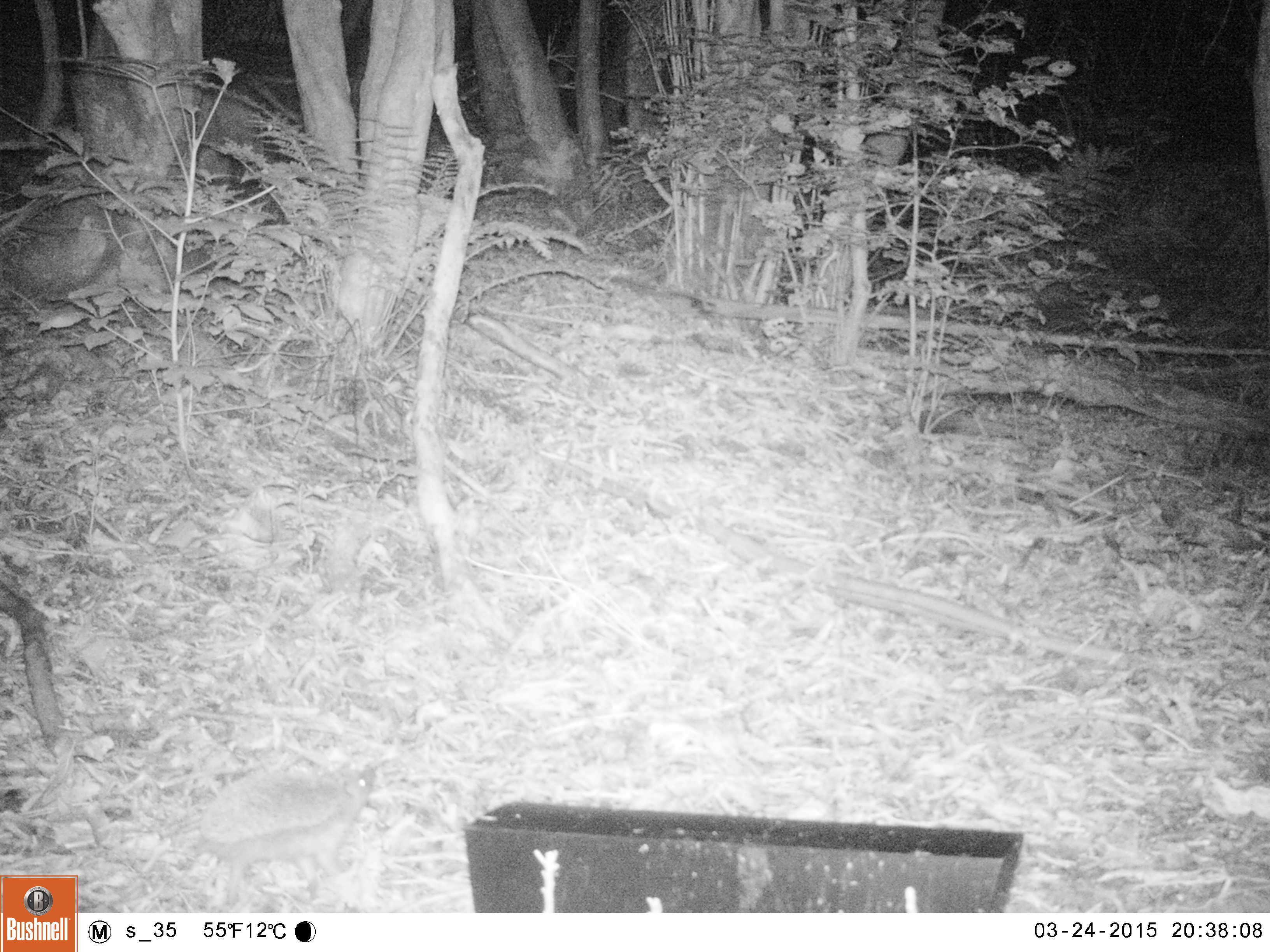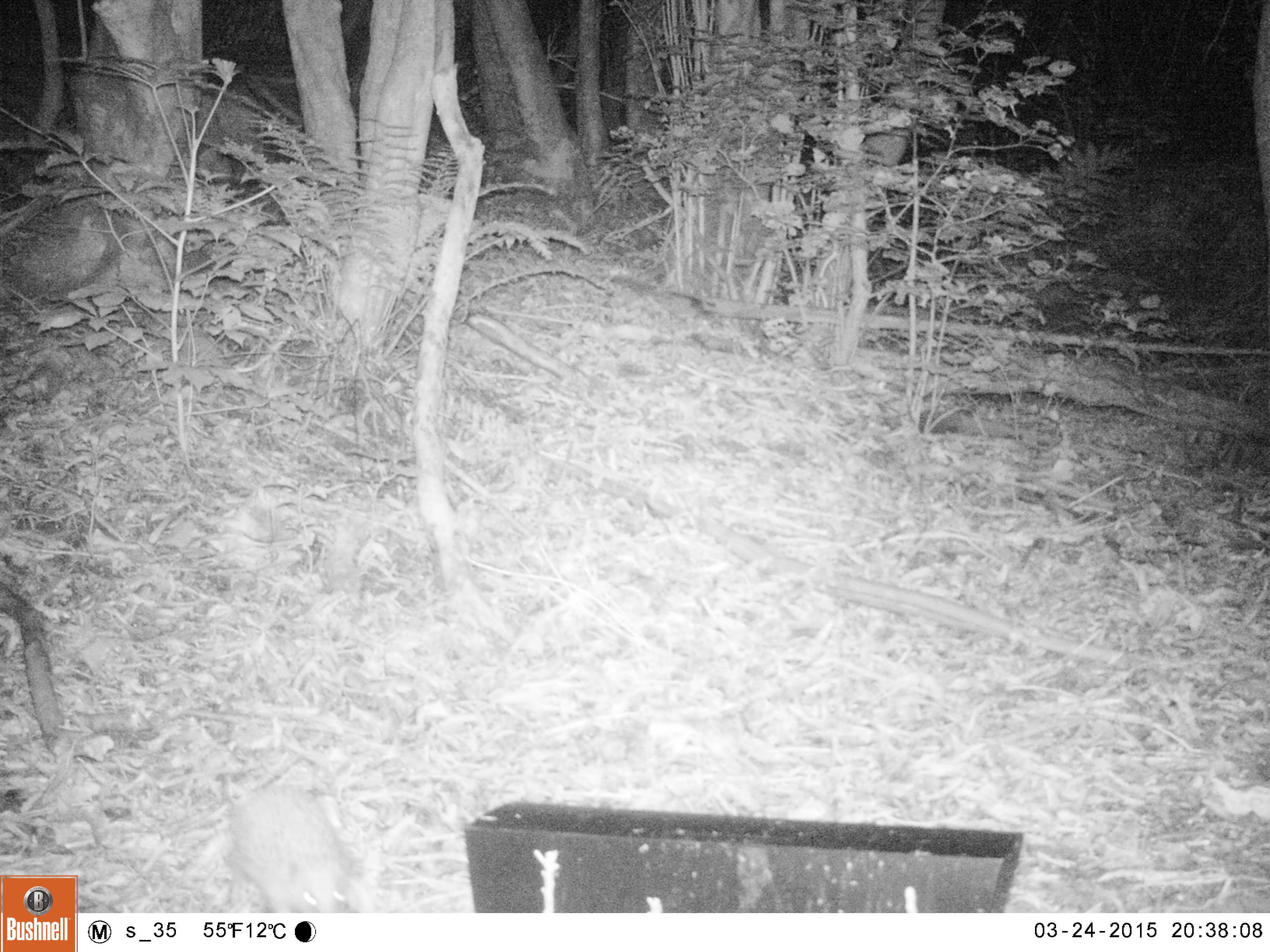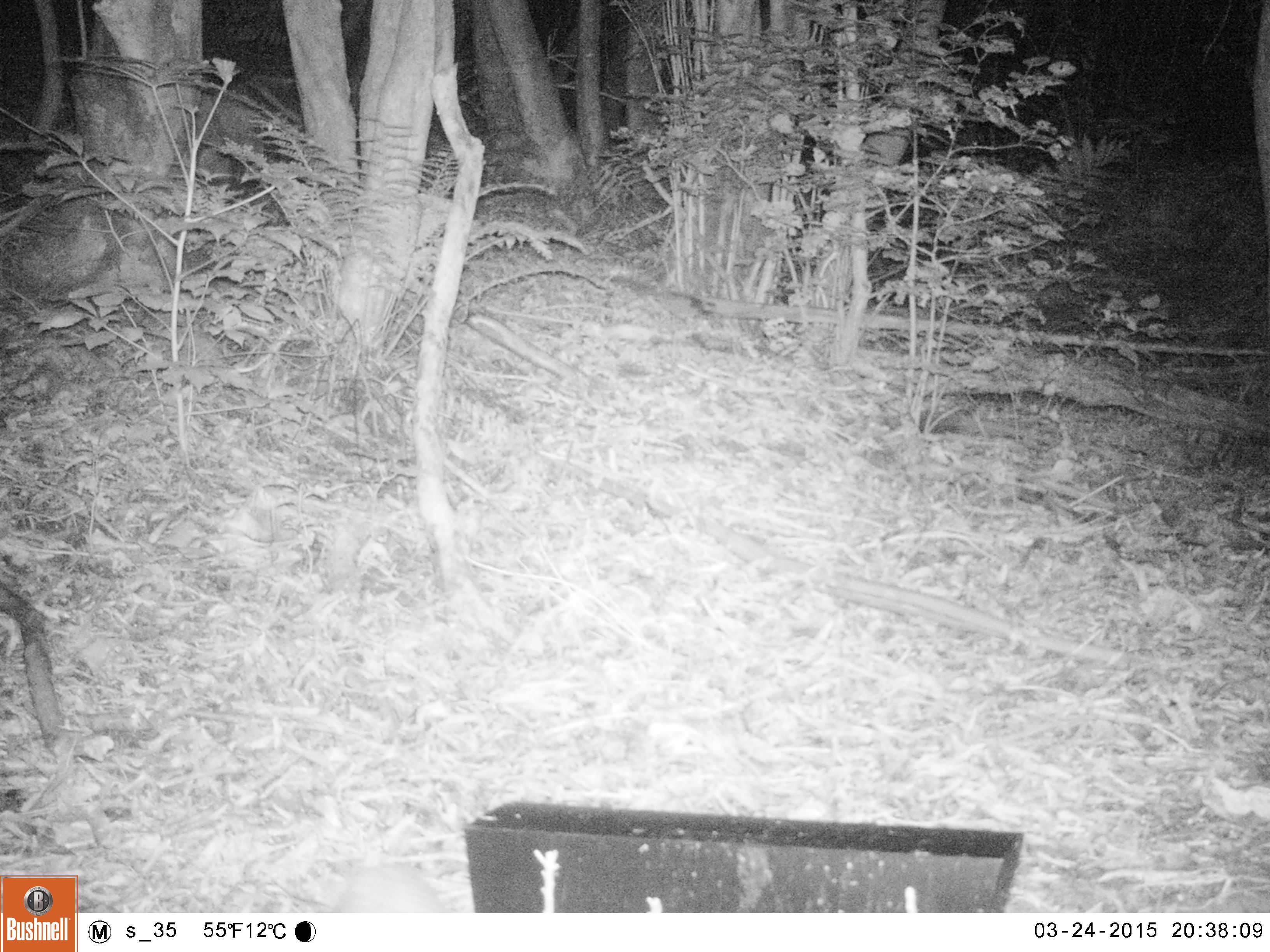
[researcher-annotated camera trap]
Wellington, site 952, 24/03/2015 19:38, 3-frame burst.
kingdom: Animalia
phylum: Chordata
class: Mammalia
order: Eulipotyphla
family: Erinaceidae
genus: Erinaceus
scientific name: Erinaceus europaeus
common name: hedgehog